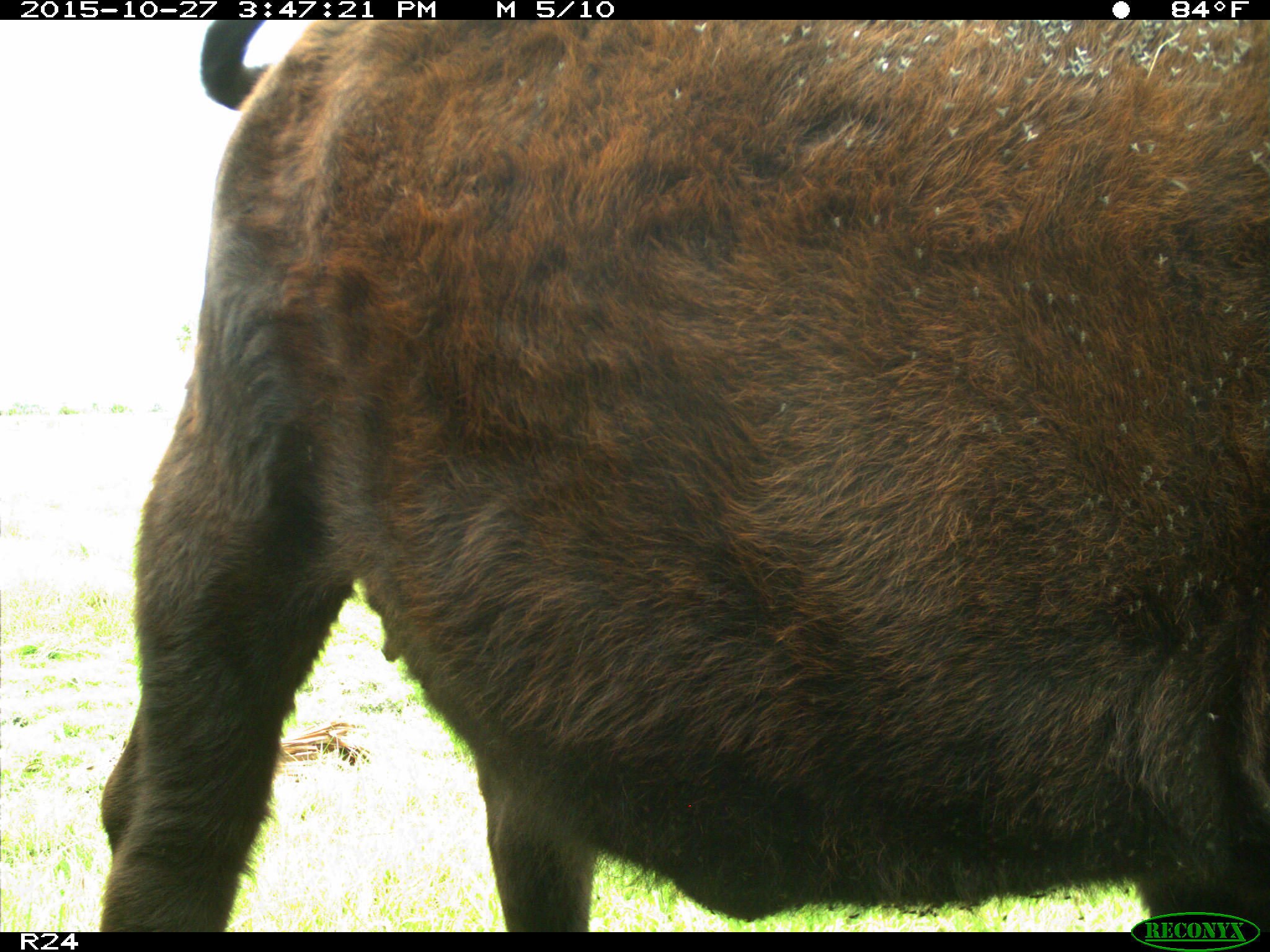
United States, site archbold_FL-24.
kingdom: Animalia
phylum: Chordata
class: Mammalia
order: Artiodactyla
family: Bovidae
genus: Bos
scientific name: Bos taurus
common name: domestic cow